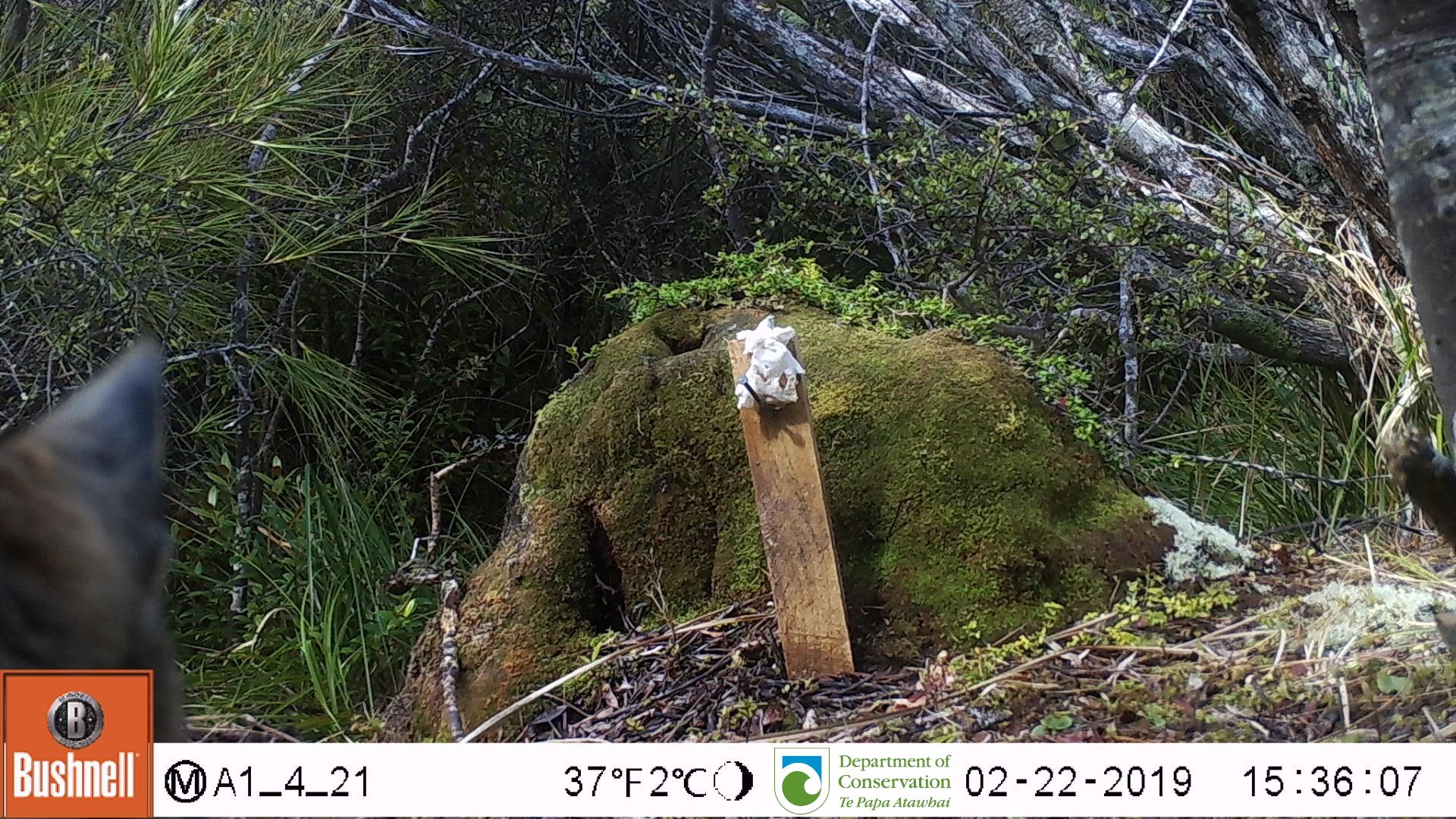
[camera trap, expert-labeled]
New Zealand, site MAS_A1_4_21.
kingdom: Animalia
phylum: Chordata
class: Mammalia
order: Carnivora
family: Felidae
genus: Felis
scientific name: Felis catus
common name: domestic cat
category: cat